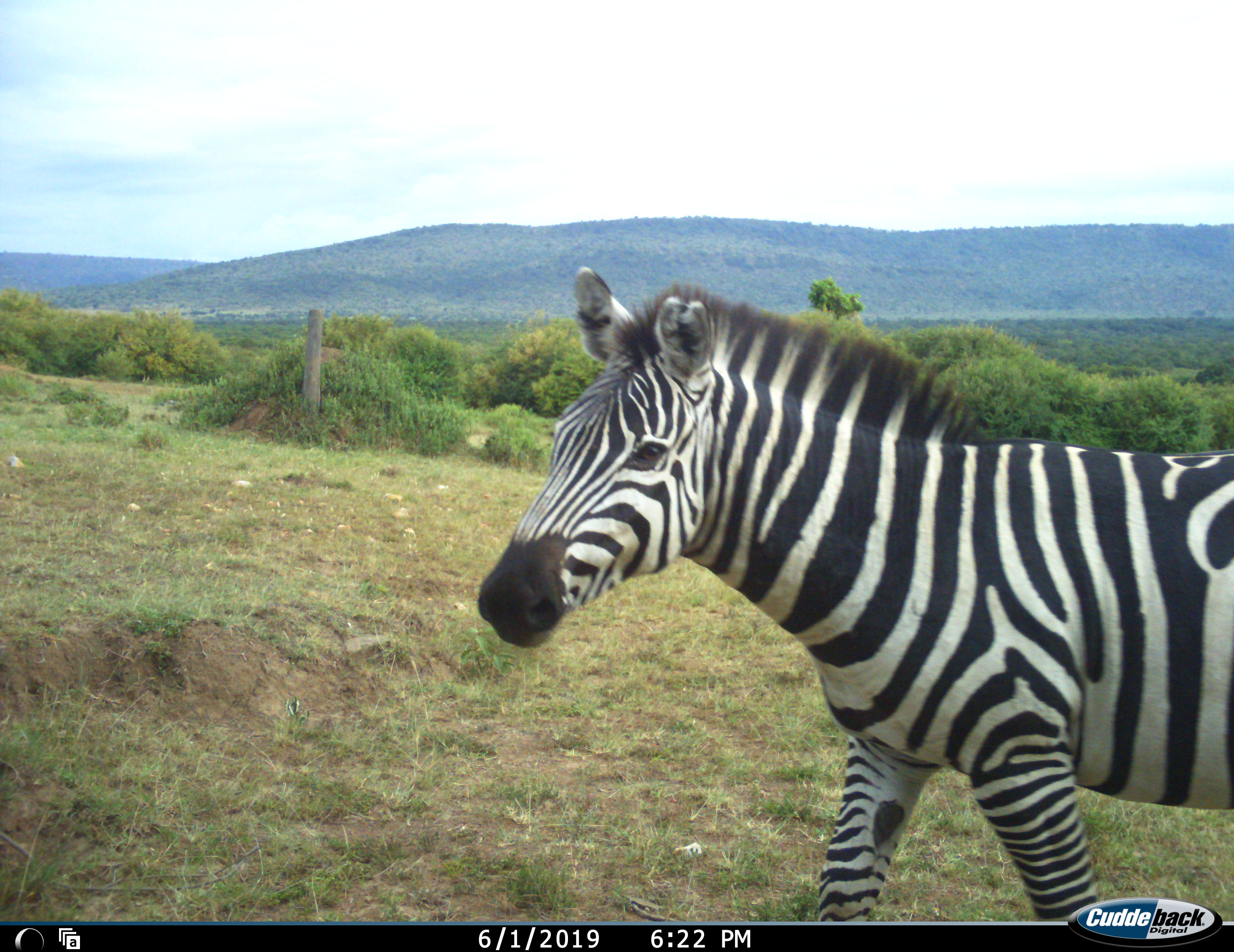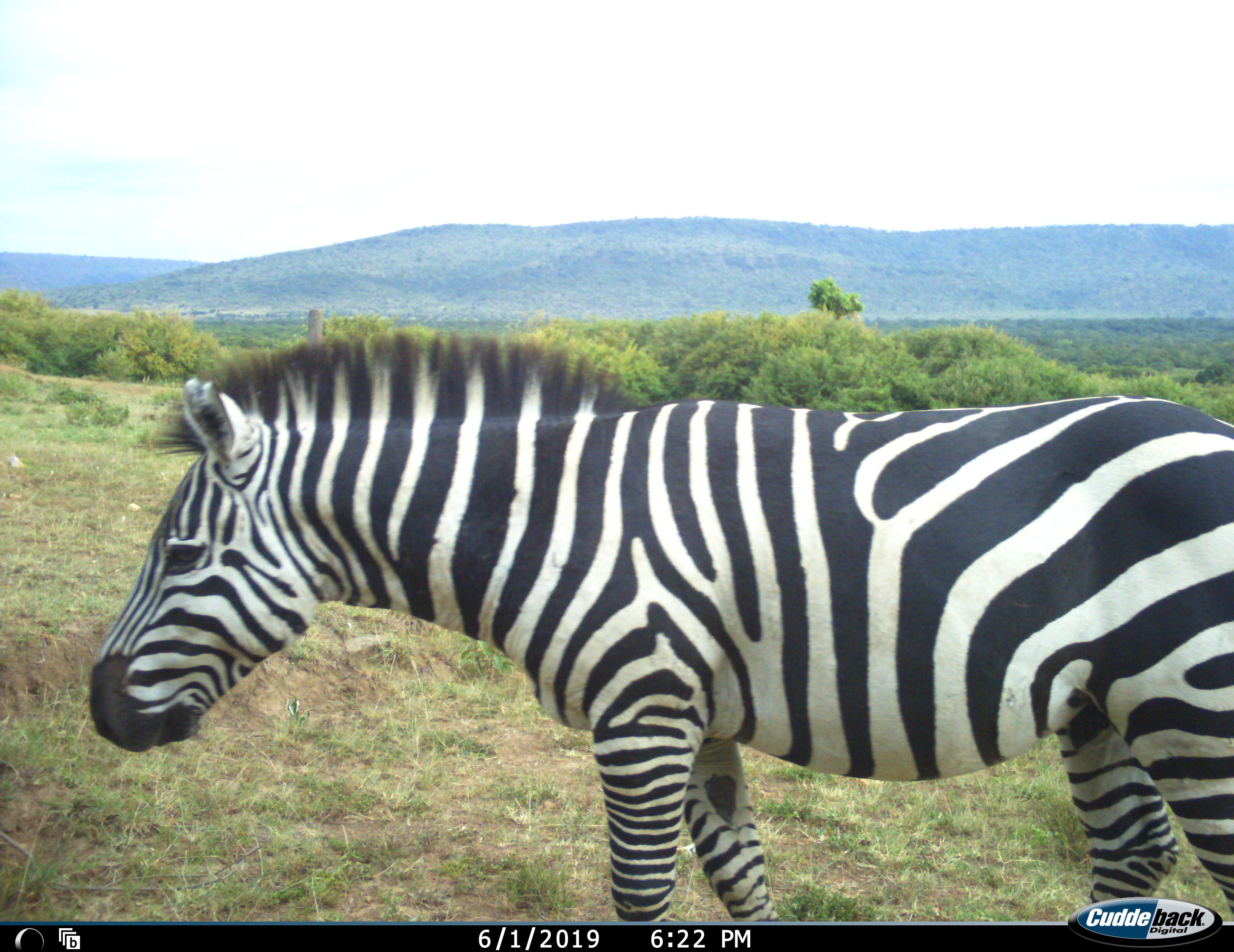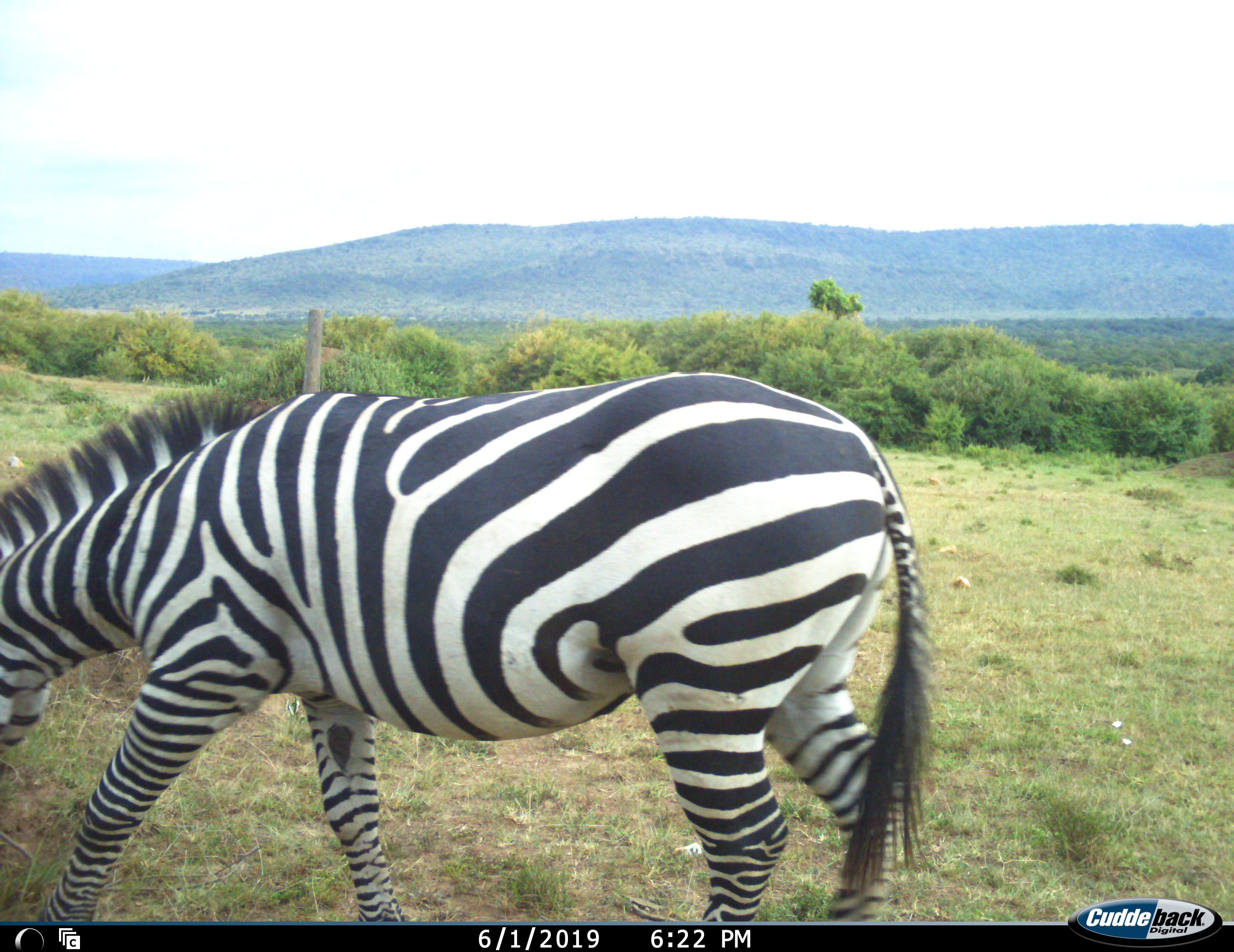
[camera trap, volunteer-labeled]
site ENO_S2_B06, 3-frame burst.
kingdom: Animalia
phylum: Chordata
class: Mammalia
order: Perissodactyla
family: Equidae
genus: Equus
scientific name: Equus quagga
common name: plains zebra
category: zebraplains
Zebraplains (plains zebra) (Equus quagga), count 1. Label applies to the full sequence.